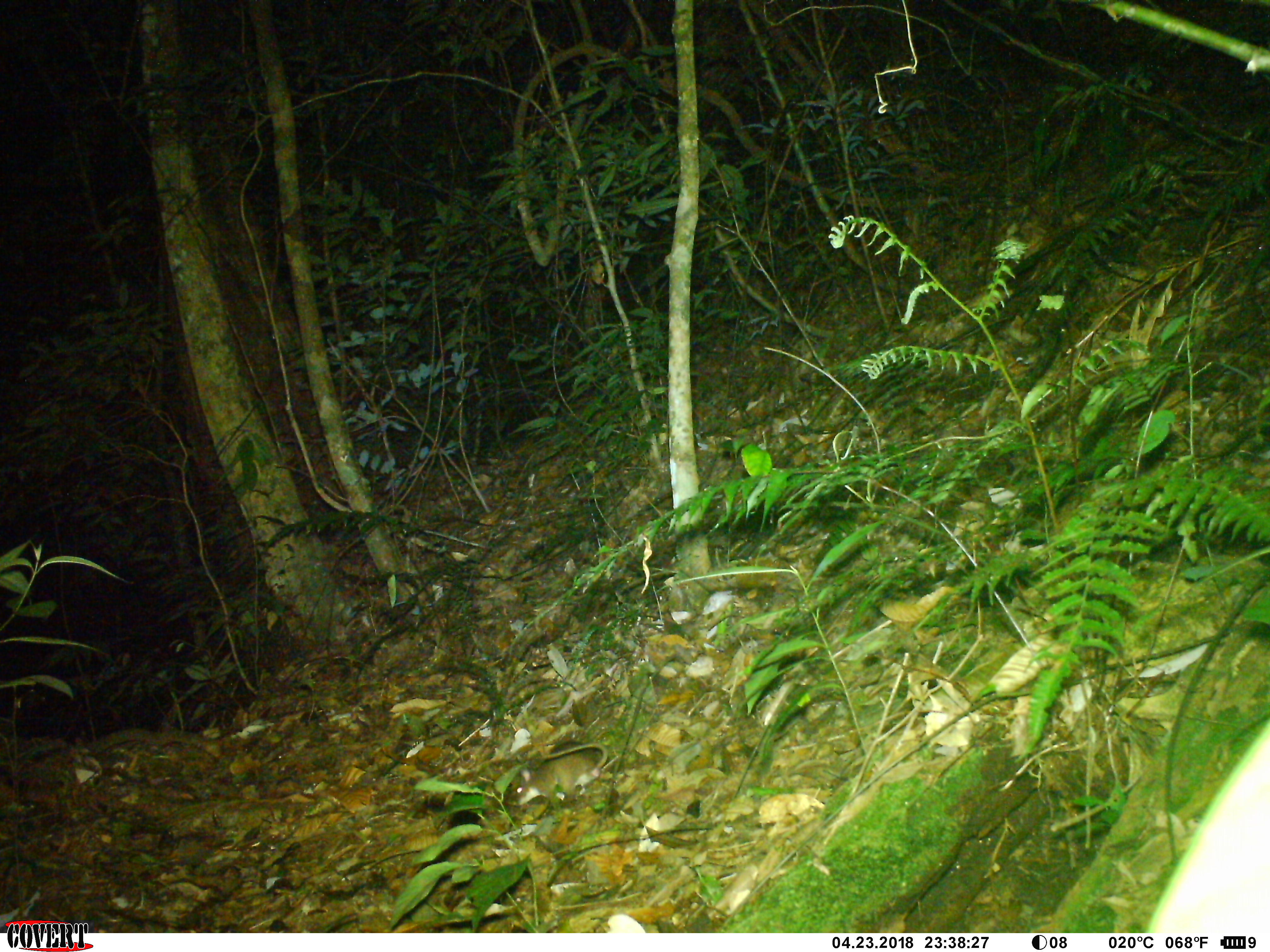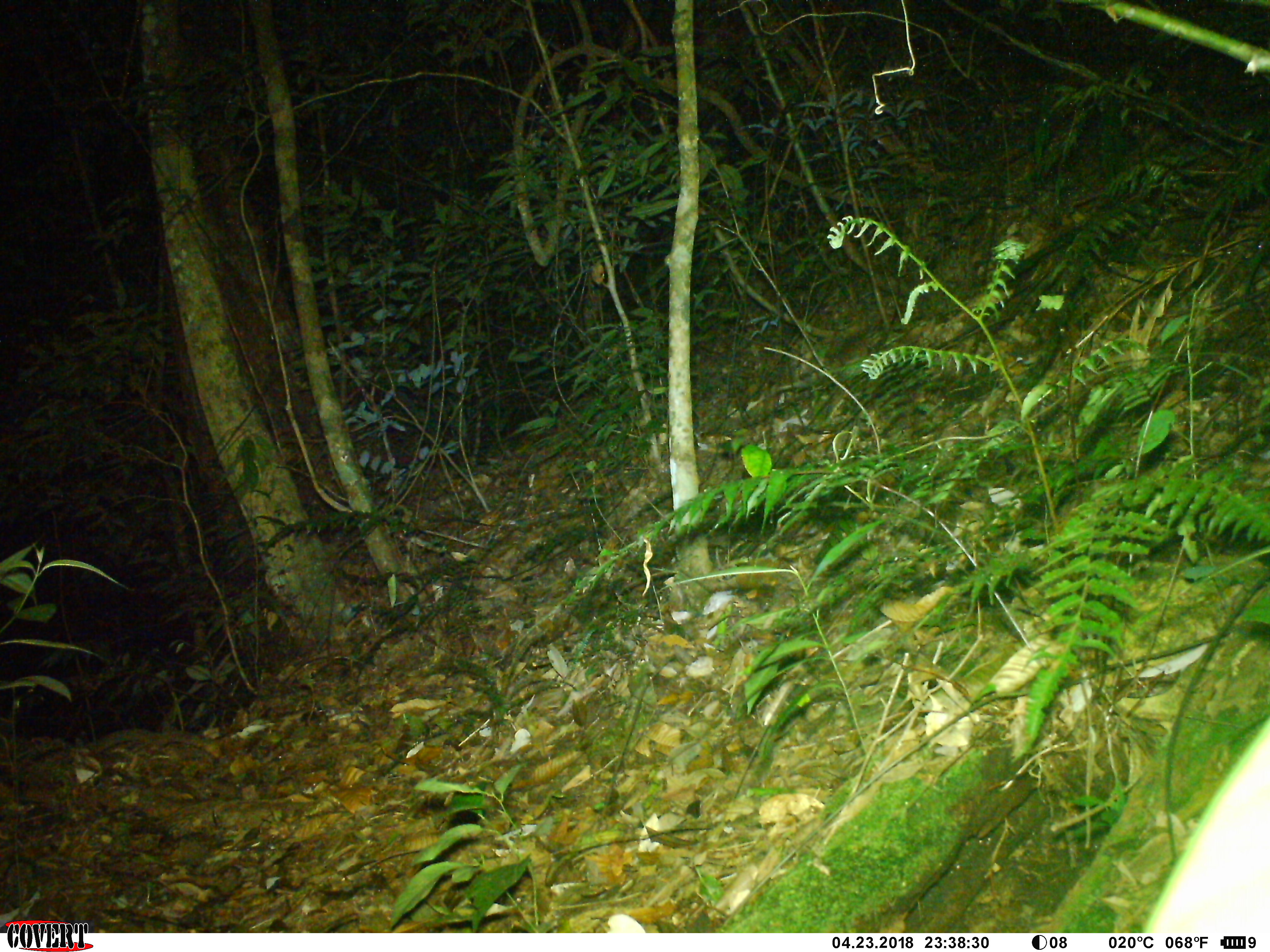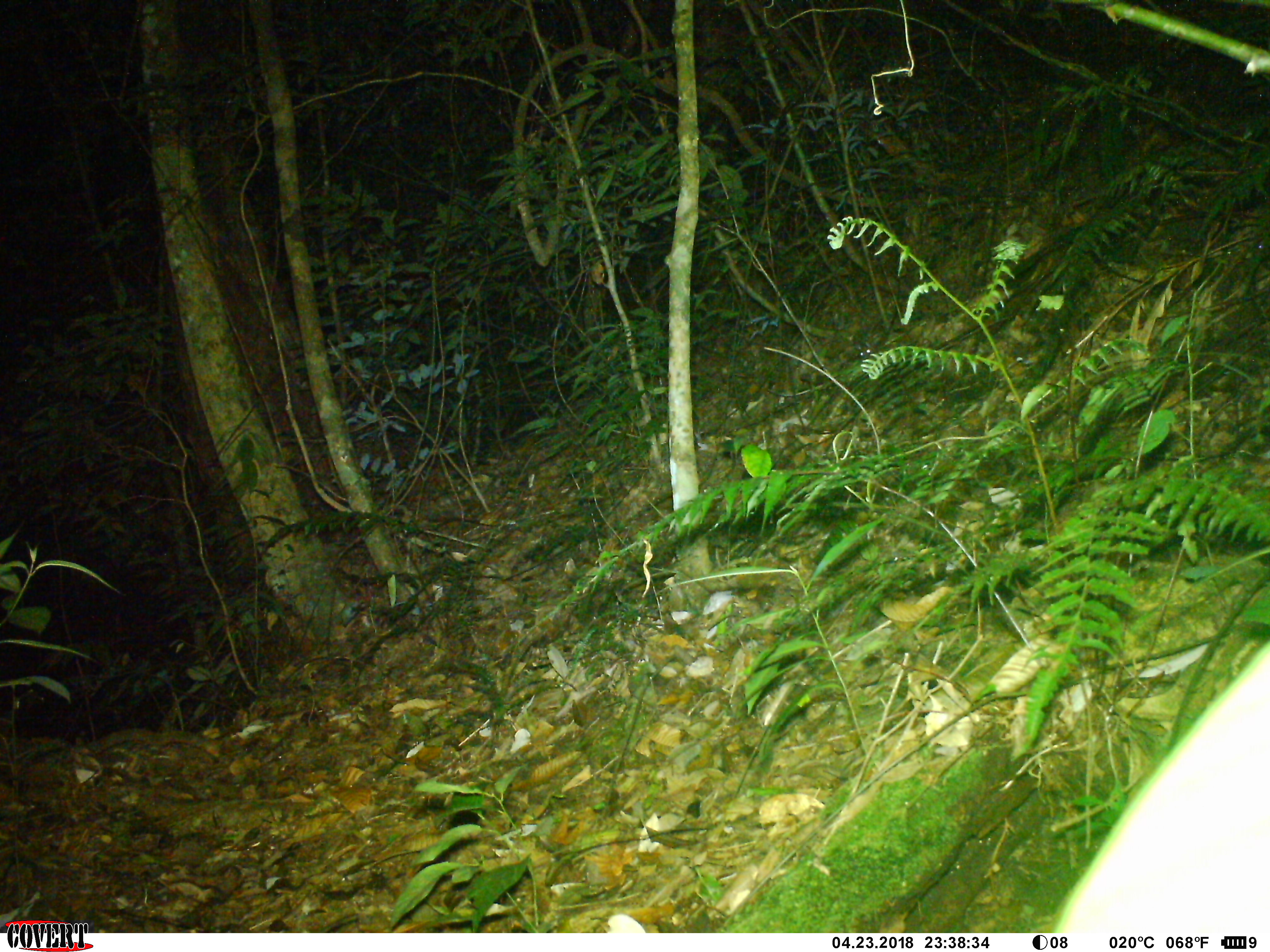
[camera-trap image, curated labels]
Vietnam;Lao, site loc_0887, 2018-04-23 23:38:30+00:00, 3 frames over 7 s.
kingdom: Animalia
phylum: Chordata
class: Mammalia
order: Rodentia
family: Muridae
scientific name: Muridae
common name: old-world mice and rats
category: unidentified murid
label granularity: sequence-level